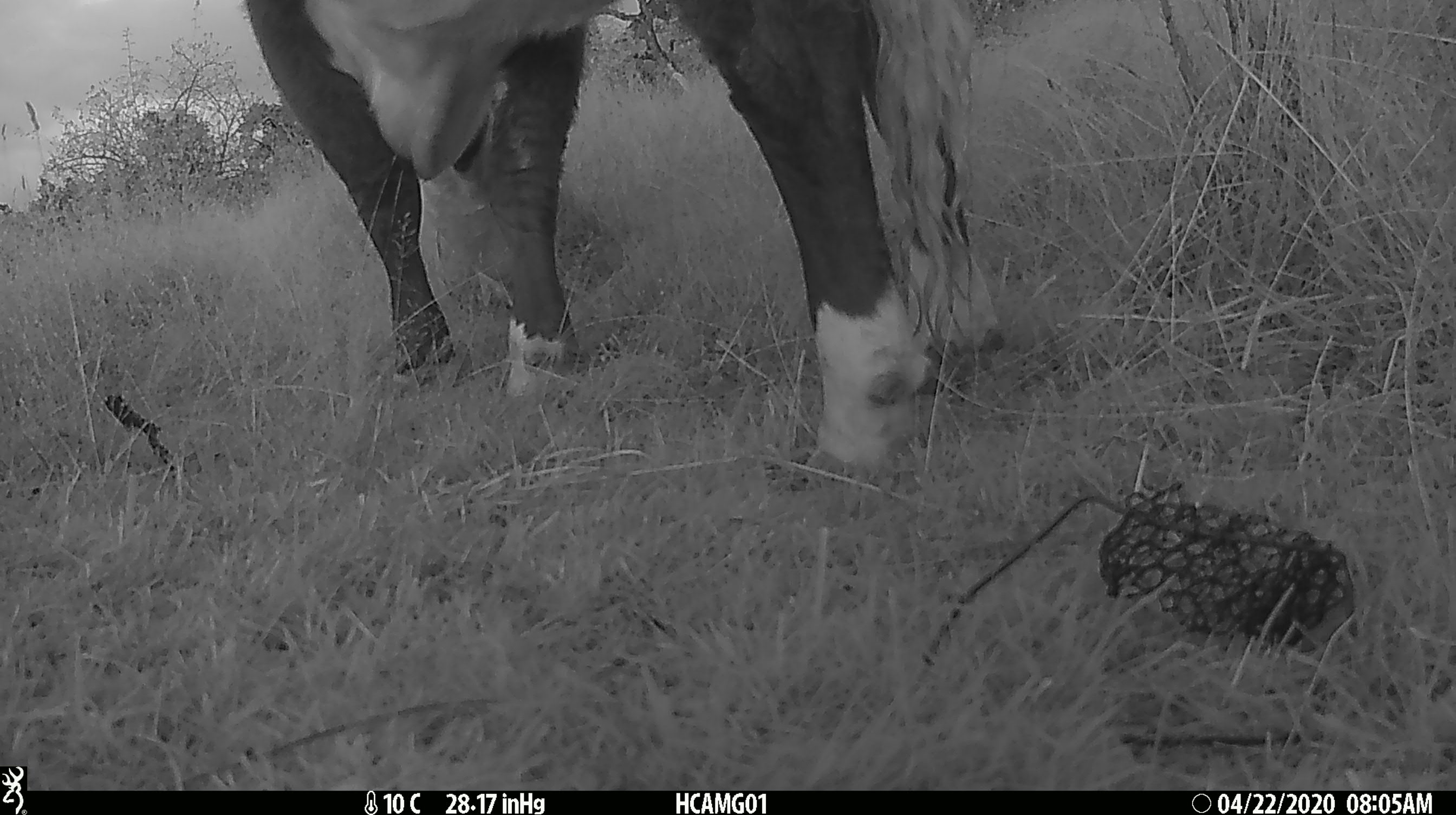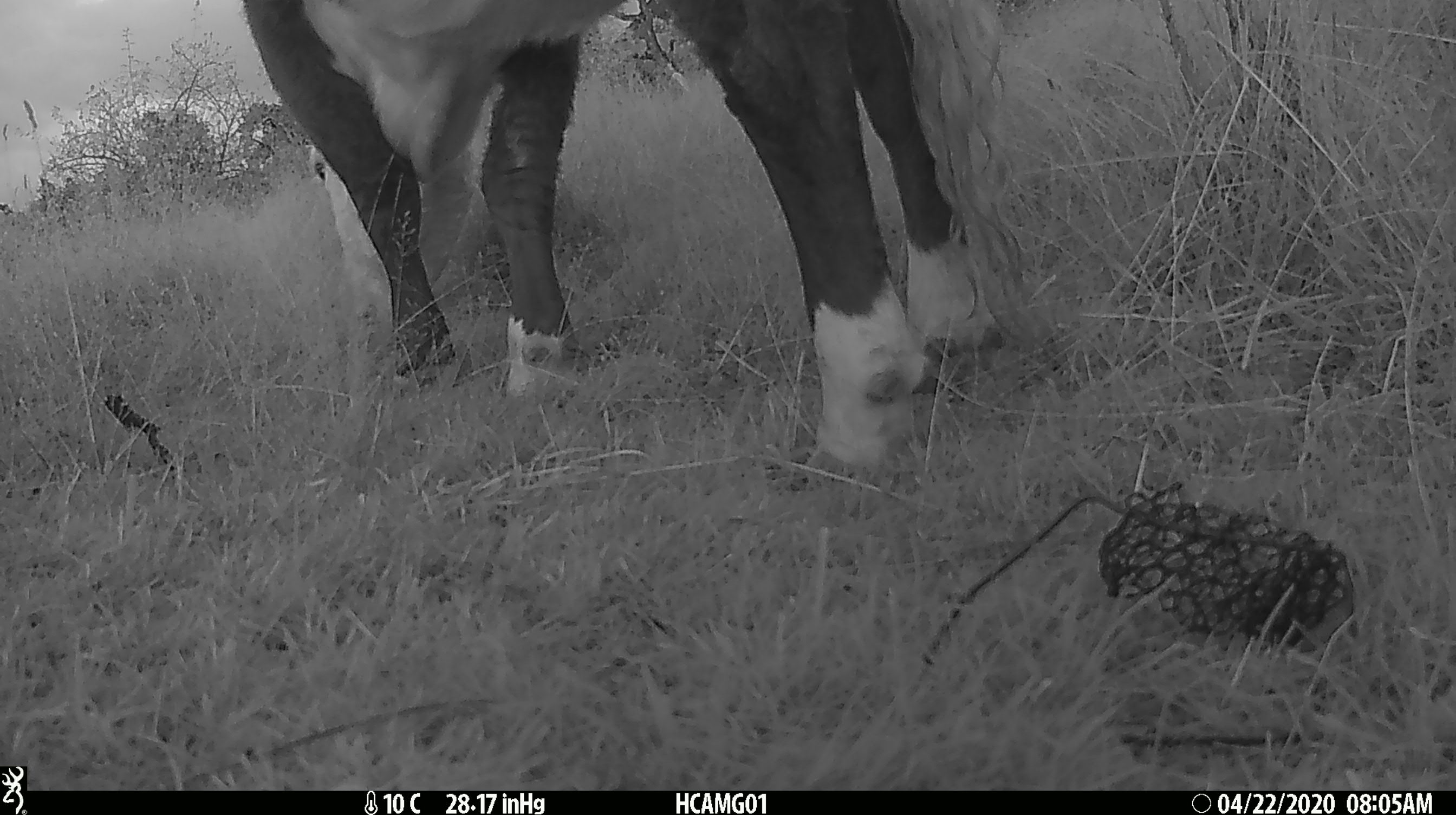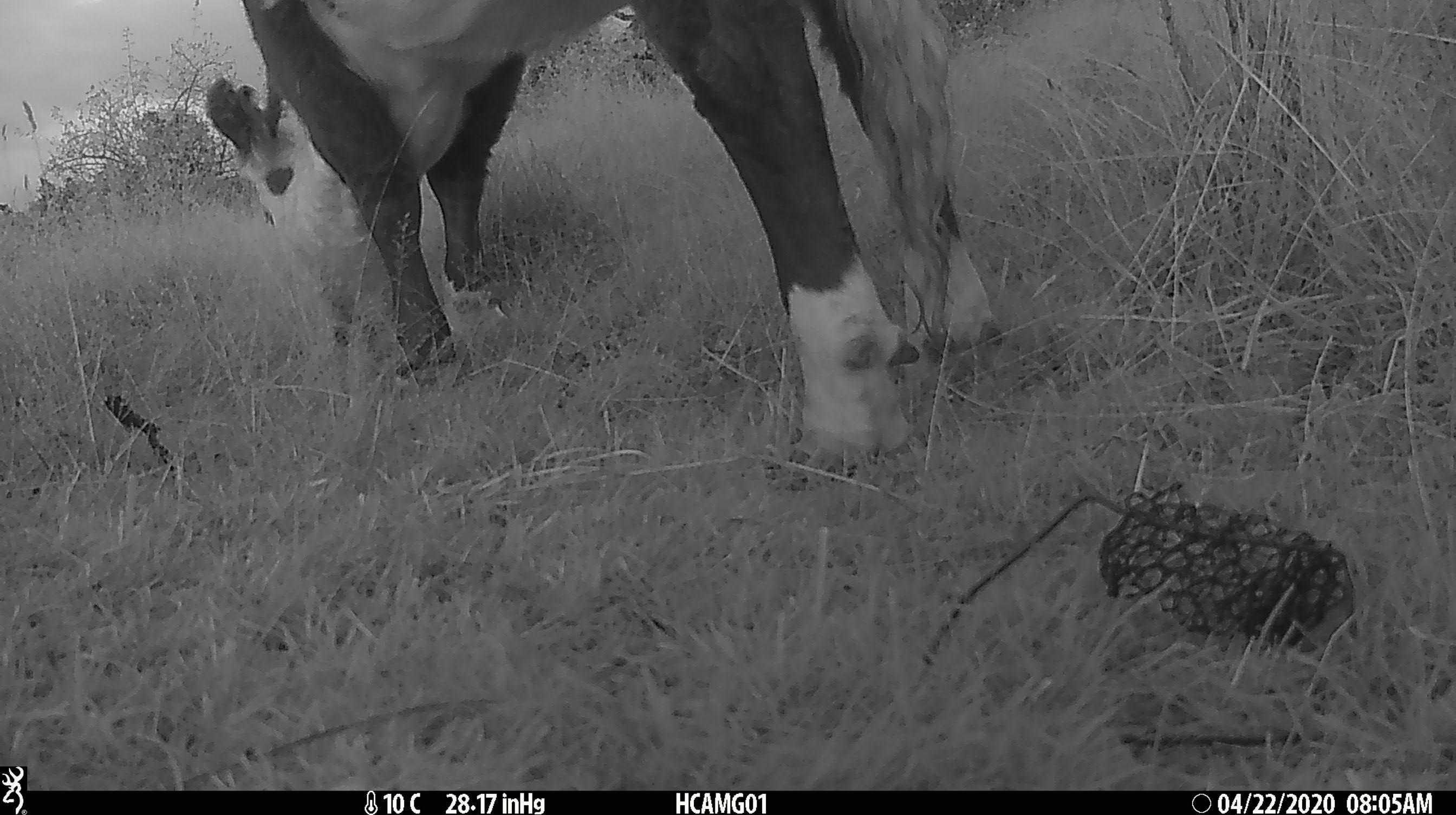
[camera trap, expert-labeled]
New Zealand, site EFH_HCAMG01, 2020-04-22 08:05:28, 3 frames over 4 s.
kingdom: Animalia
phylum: Chordata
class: Mammalia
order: Artiodactyla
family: Bovidae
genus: Bos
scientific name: Bos taurus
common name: domestic cow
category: cow